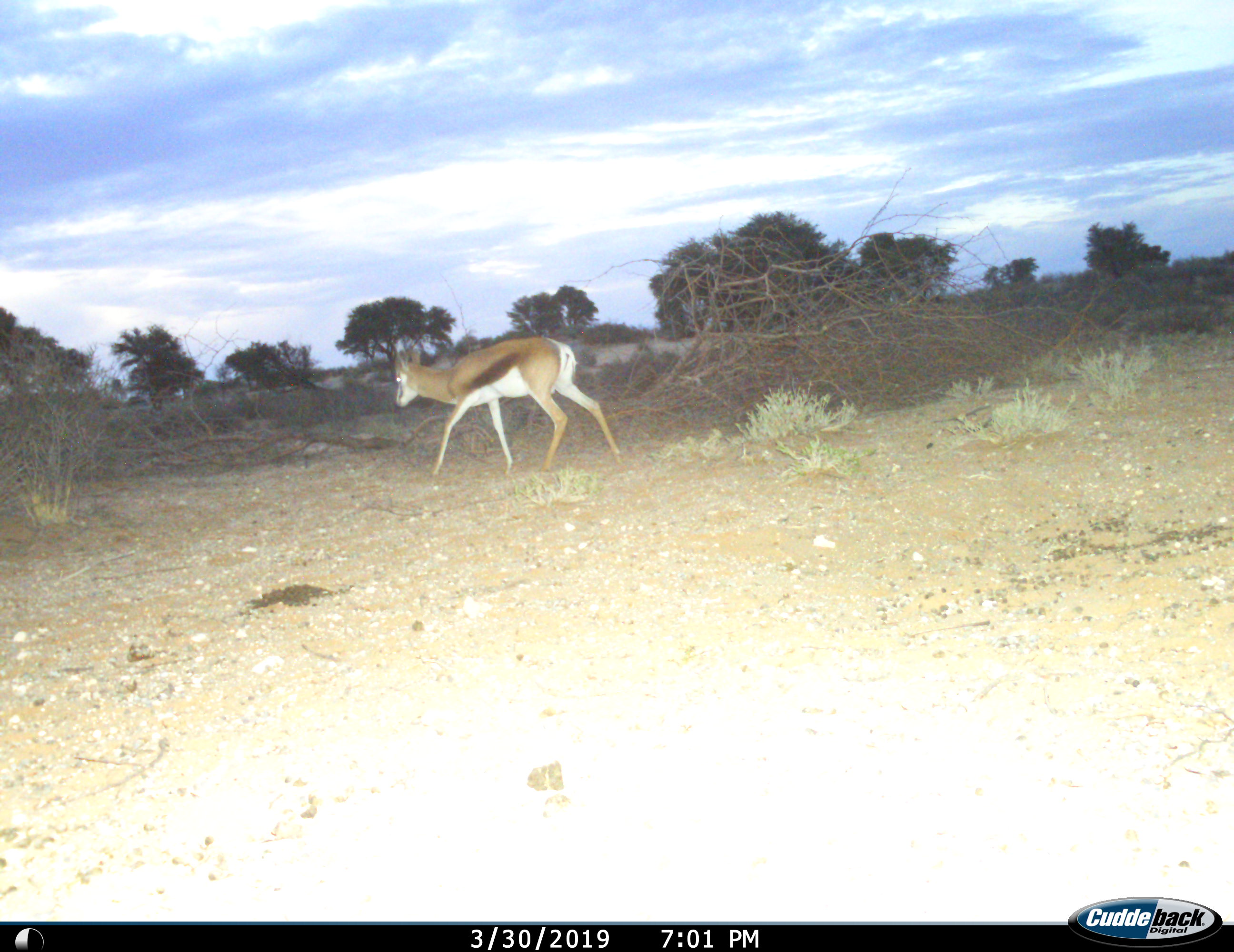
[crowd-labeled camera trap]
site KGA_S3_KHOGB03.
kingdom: Animalia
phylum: Chordata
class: Mammalia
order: Artiodactyla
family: Bovidae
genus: Antidorcas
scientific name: Antidorcas marsupialis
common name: springbok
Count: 1.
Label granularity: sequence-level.